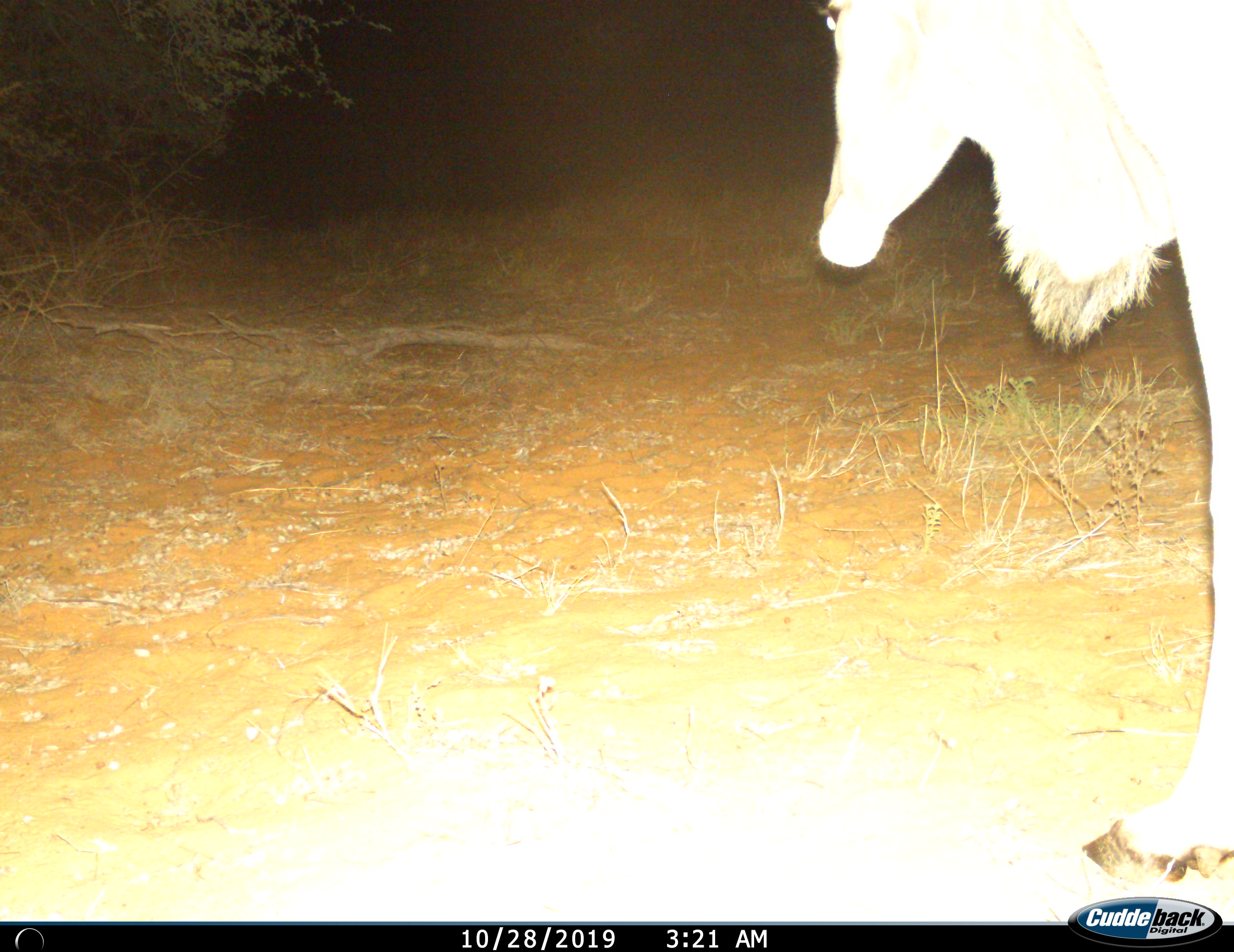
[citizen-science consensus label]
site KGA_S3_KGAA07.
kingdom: Animalia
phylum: Chordata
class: Mammalia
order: Artiodactyla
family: Bovidae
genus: Tragelaphus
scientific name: Tragelaphus oryx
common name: eland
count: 1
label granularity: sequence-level